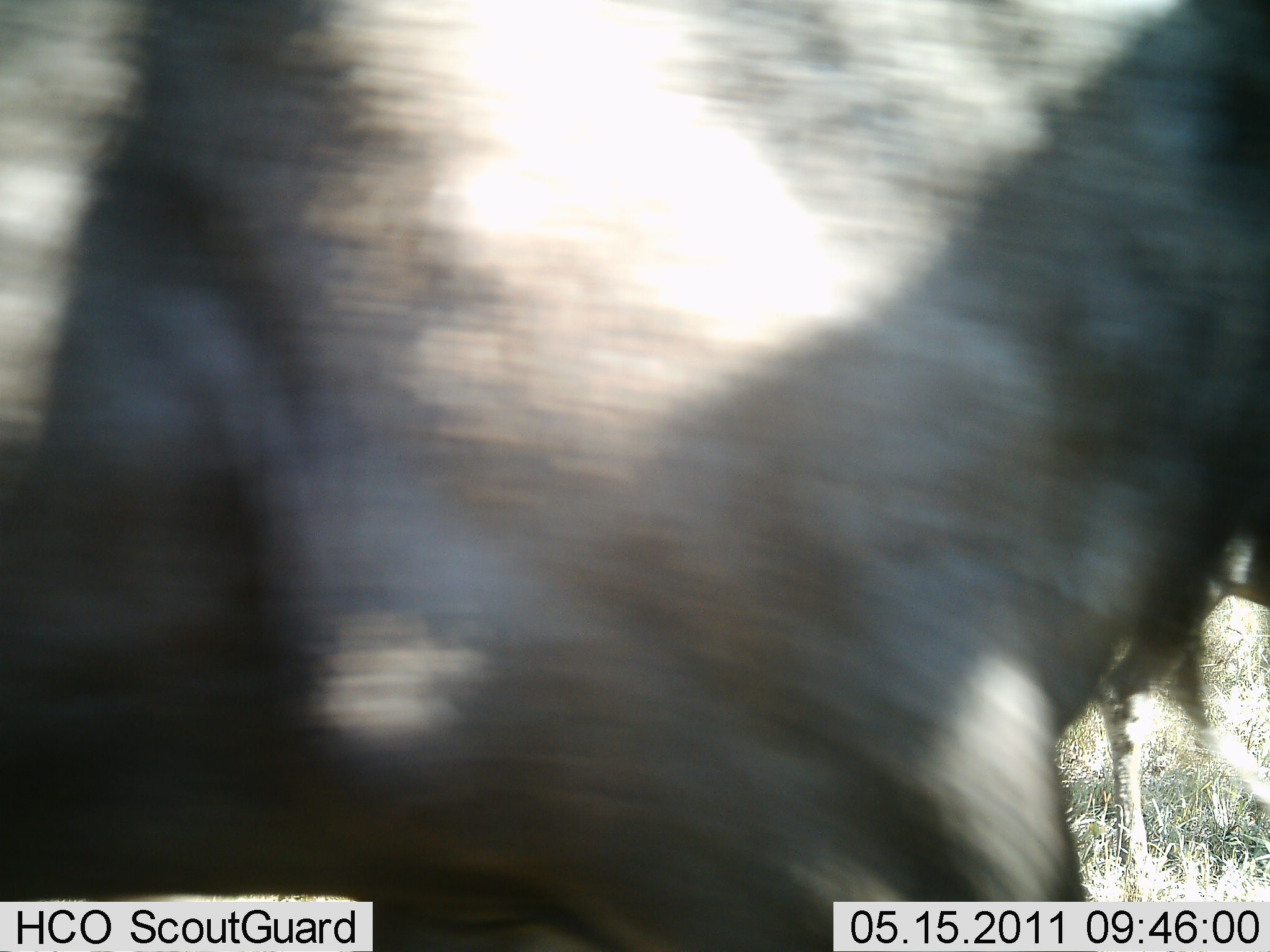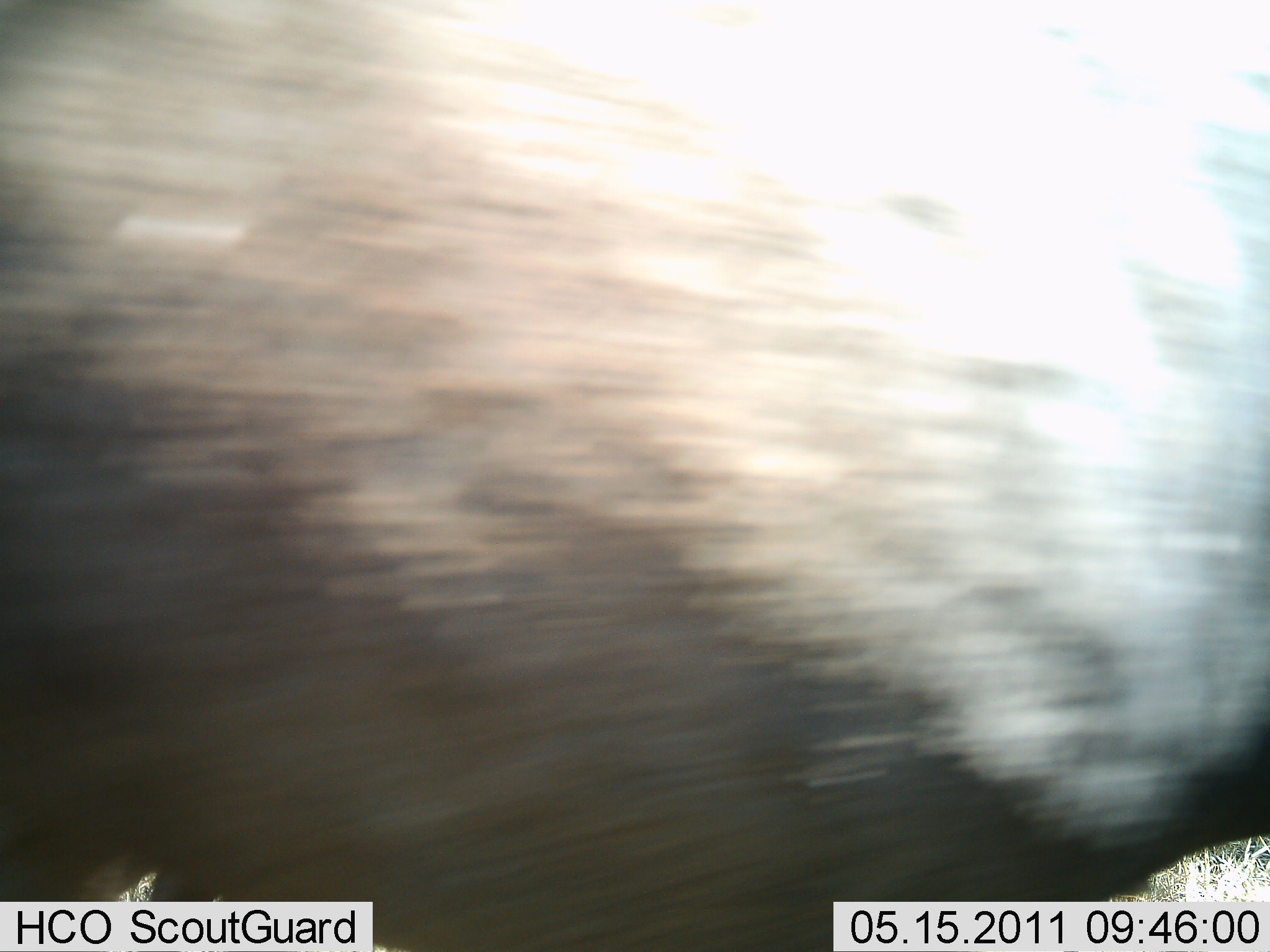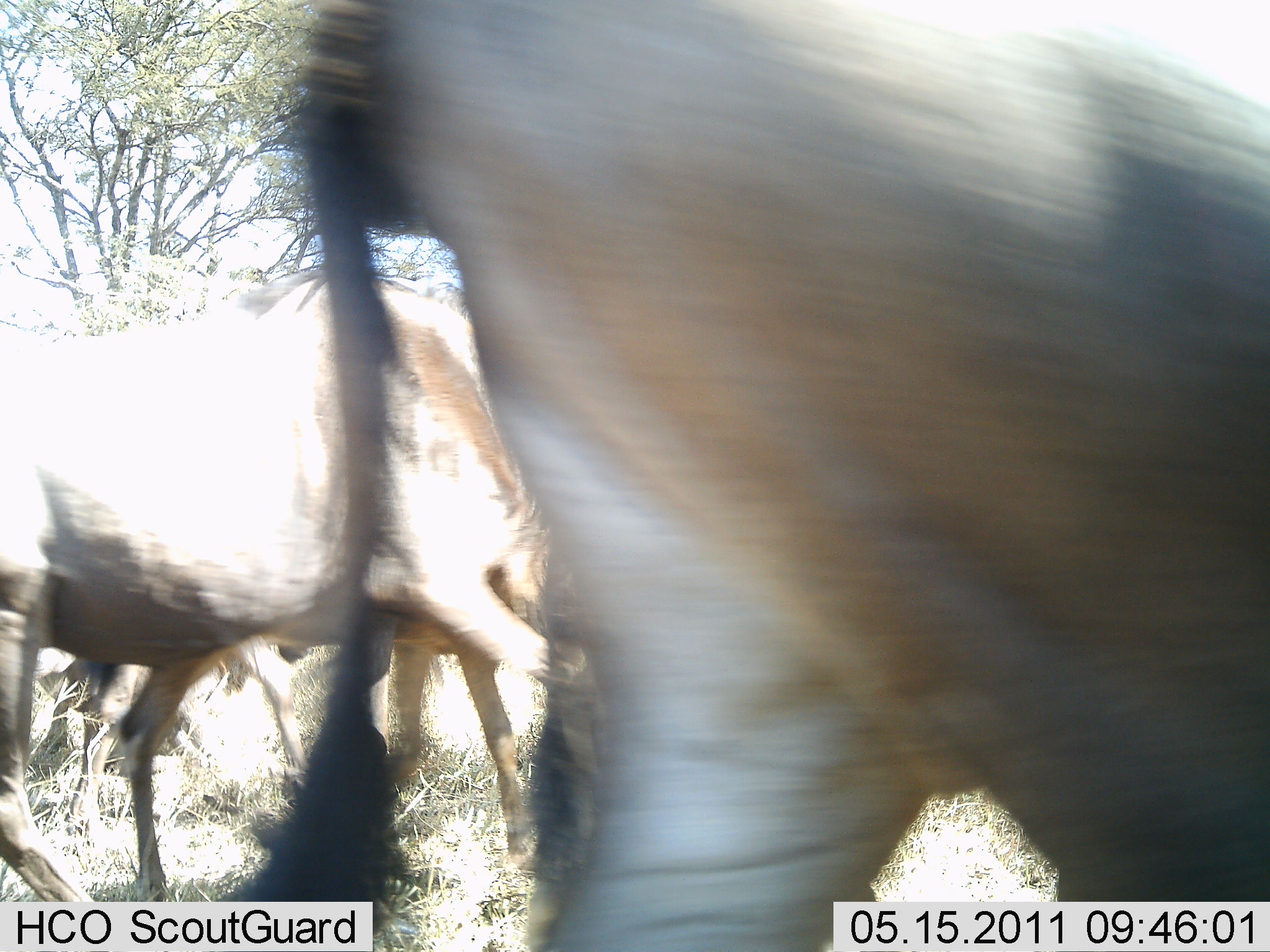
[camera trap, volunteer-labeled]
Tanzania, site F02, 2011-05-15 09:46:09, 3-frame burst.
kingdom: Animalia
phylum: Chordata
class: Mammalia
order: Artiodactyla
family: Bovidae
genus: Connochaetes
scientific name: Connochaetes taurinus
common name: blue wildebeest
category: wildebeest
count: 3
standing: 0%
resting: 0%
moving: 100%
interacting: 0%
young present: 0%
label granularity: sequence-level